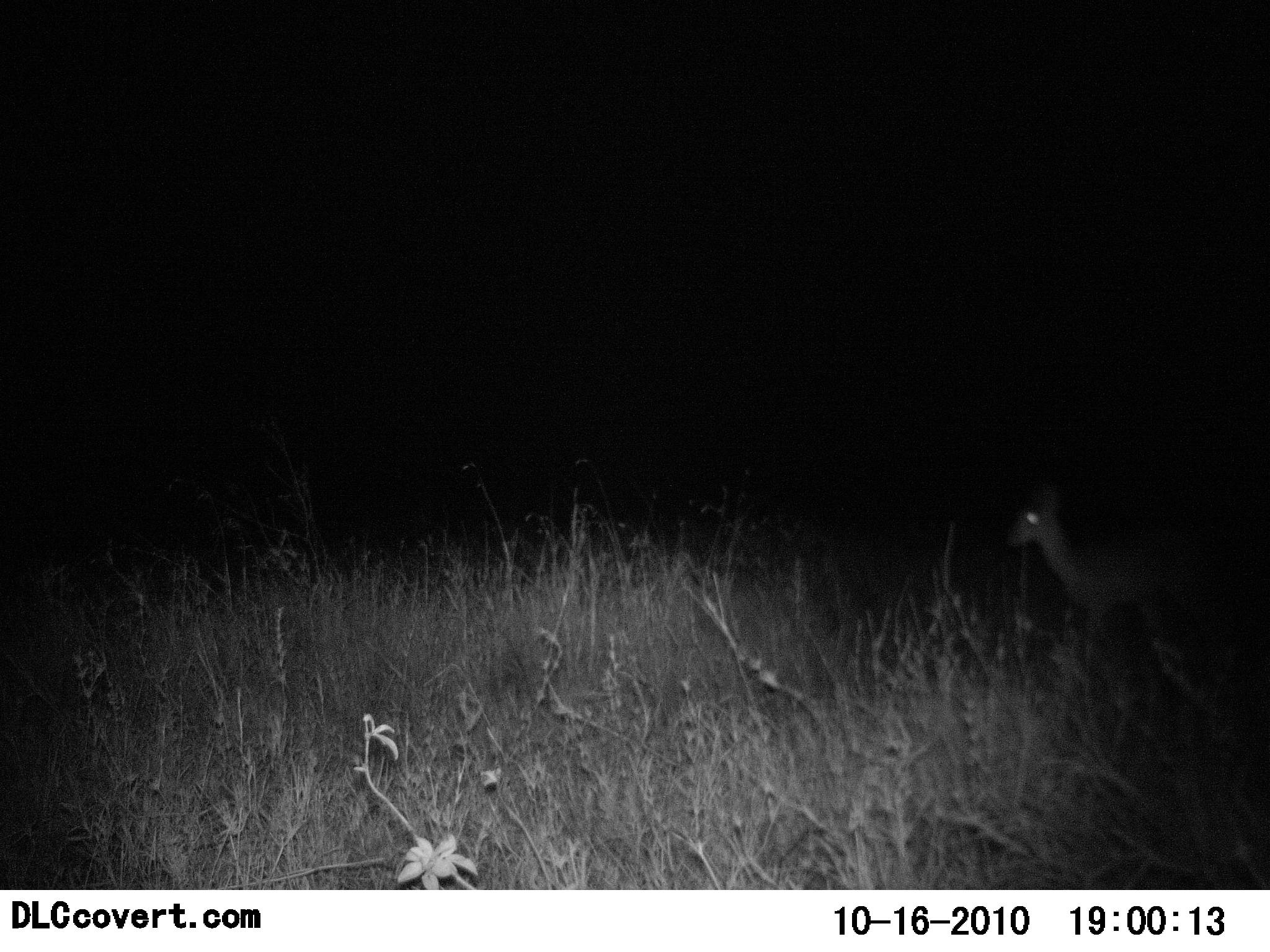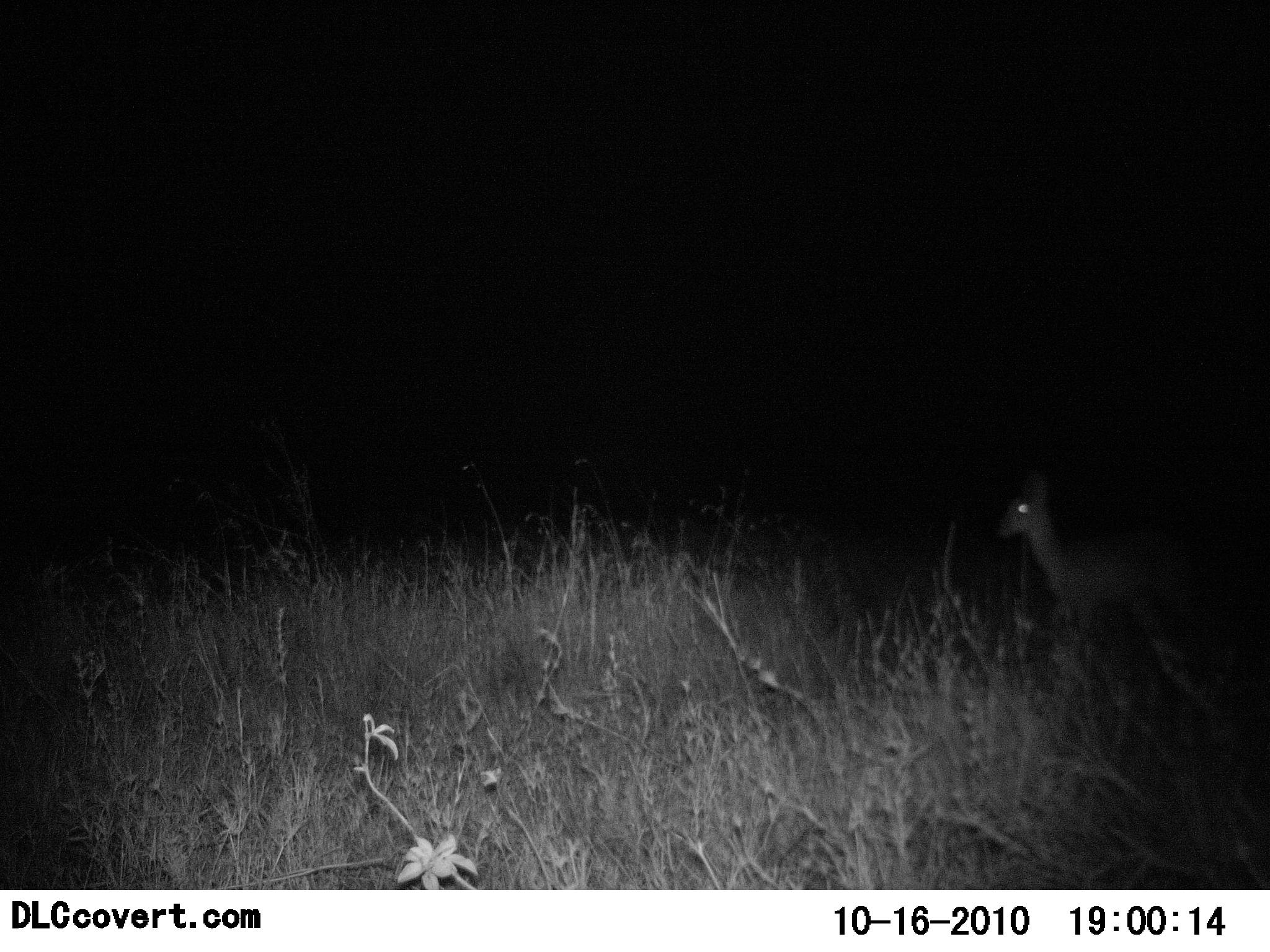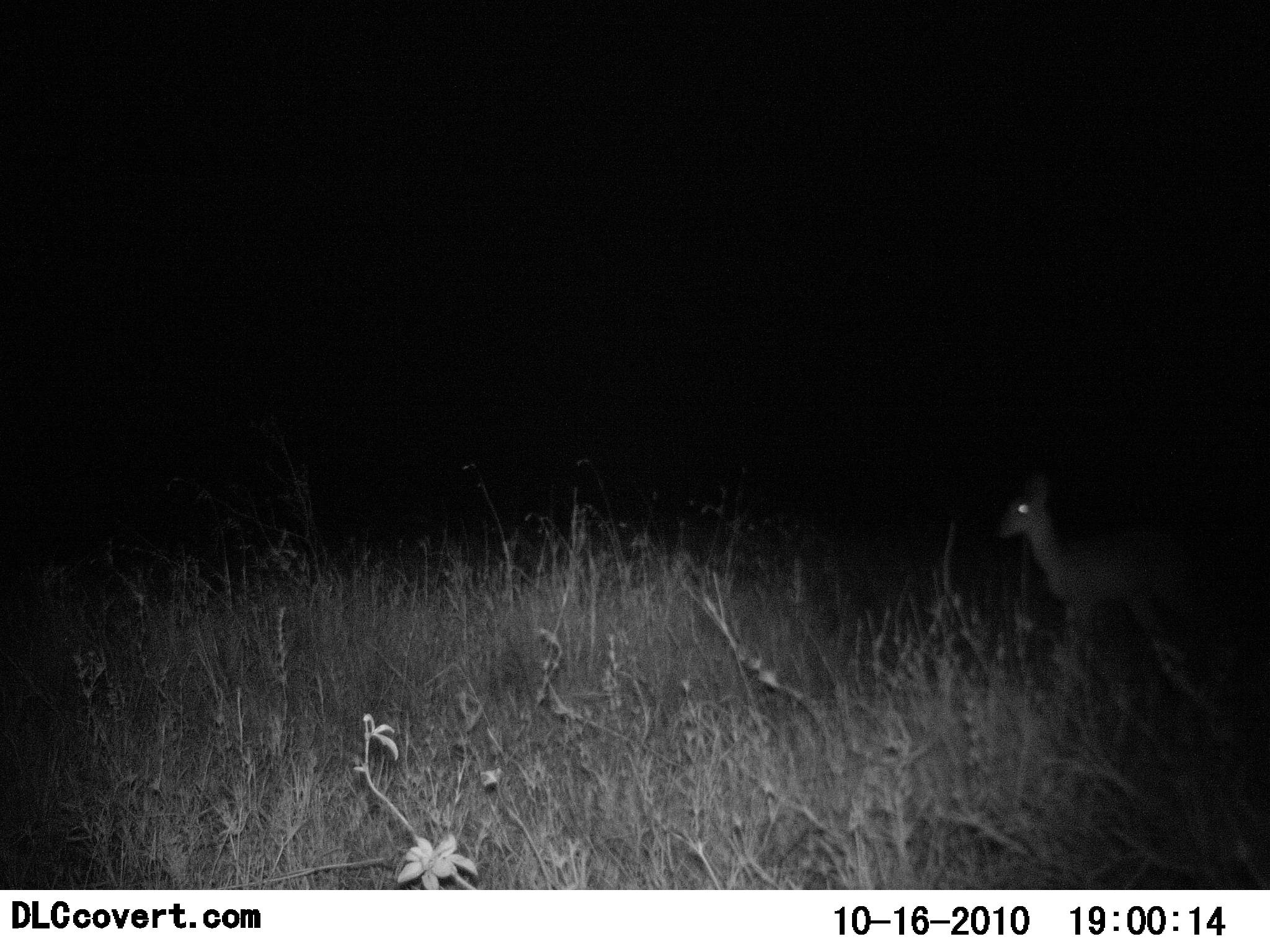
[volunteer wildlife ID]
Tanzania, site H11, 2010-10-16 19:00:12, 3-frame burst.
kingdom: Animalia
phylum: Chordata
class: Mammalia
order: Artiodactyla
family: Bovidae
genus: Madoqua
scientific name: Madoqua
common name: dikdik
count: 1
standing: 91%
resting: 0%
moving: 9%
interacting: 0%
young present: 0%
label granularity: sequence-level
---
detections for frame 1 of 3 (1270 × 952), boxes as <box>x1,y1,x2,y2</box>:
animal: <box>1004,484,1182,668</box>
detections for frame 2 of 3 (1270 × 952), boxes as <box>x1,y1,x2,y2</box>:
animal: <box>995,471,1188,682</box>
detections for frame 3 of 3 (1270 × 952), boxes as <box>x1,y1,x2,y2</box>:
animal: <box>995,470,1201,681</box>